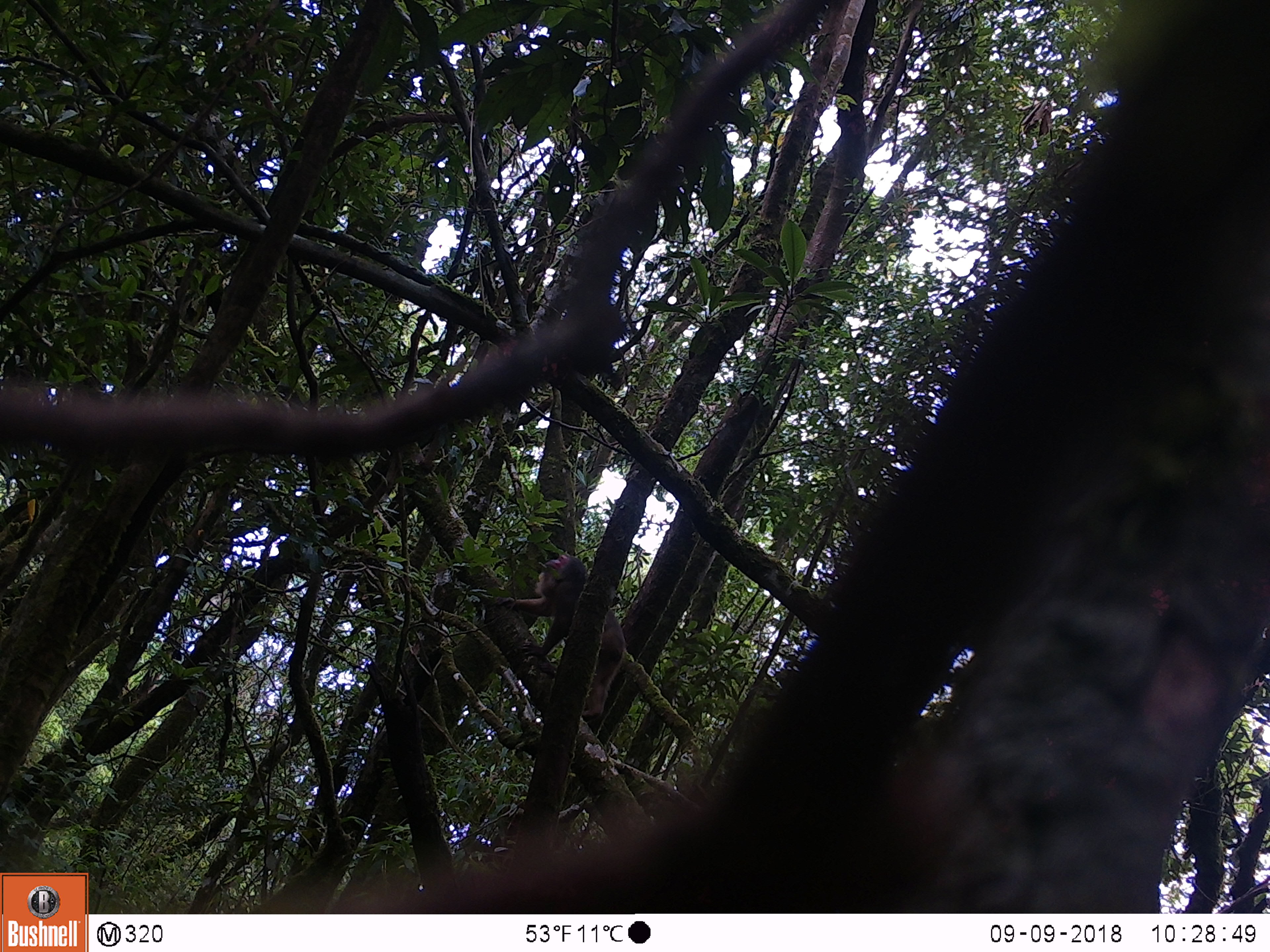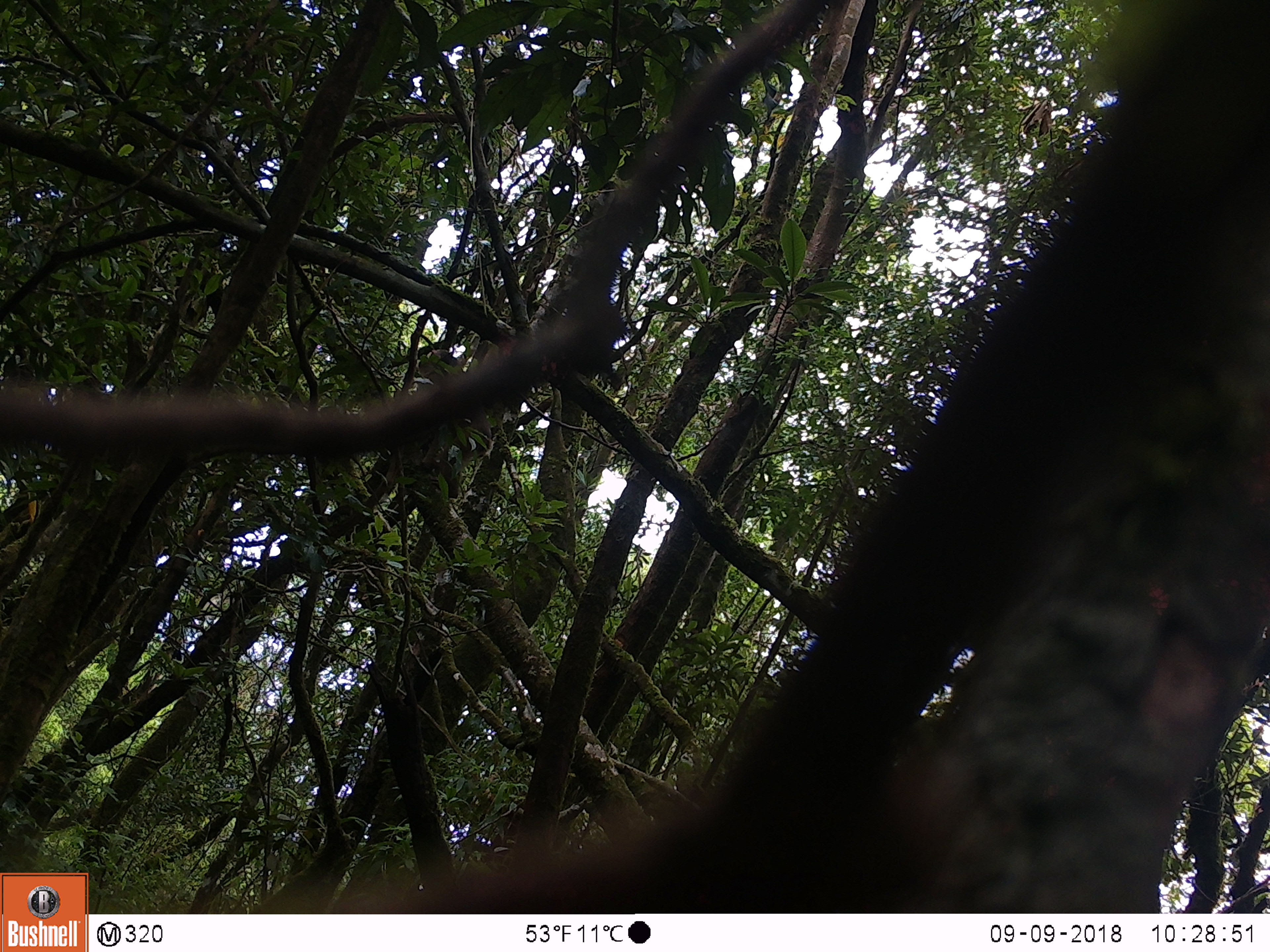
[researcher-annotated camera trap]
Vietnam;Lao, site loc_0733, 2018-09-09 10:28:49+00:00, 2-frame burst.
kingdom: Animalia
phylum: Chordata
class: Mammalia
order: Primates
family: Cercopithecidae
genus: Macaca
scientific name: Macaca arctoides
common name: stump-tailed macaque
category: stump tailed macaque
Stump tailed macaque (stump-tailed macaque) (Macaca arctoides). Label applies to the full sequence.